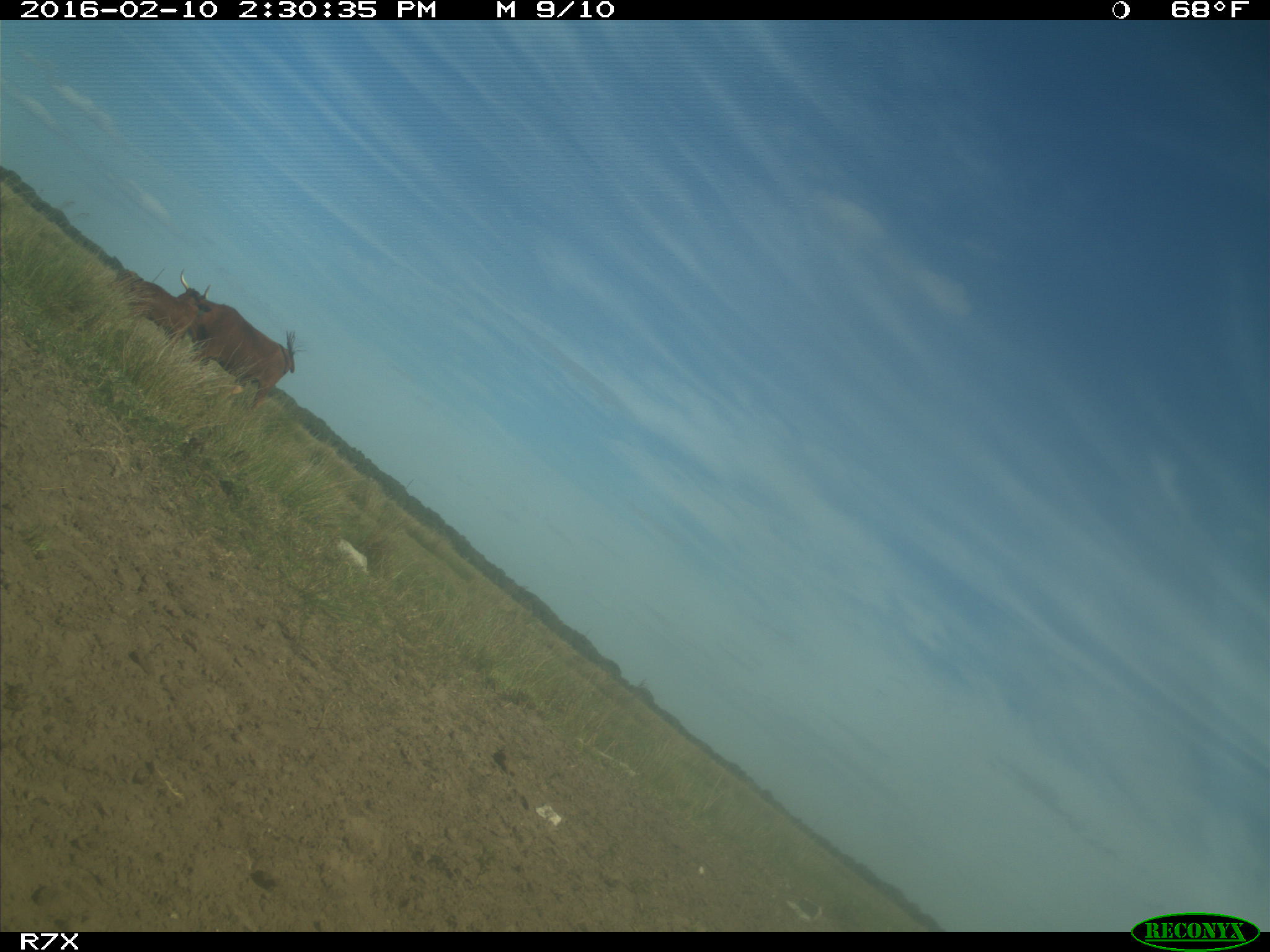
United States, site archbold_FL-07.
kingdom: Animalia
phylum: Chordata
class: Mammalia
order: Artiodactyla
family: Bovidae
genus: Bos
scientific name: Bos taurus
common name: domestic cow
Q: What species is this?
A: Bos taurus (domestic cow).